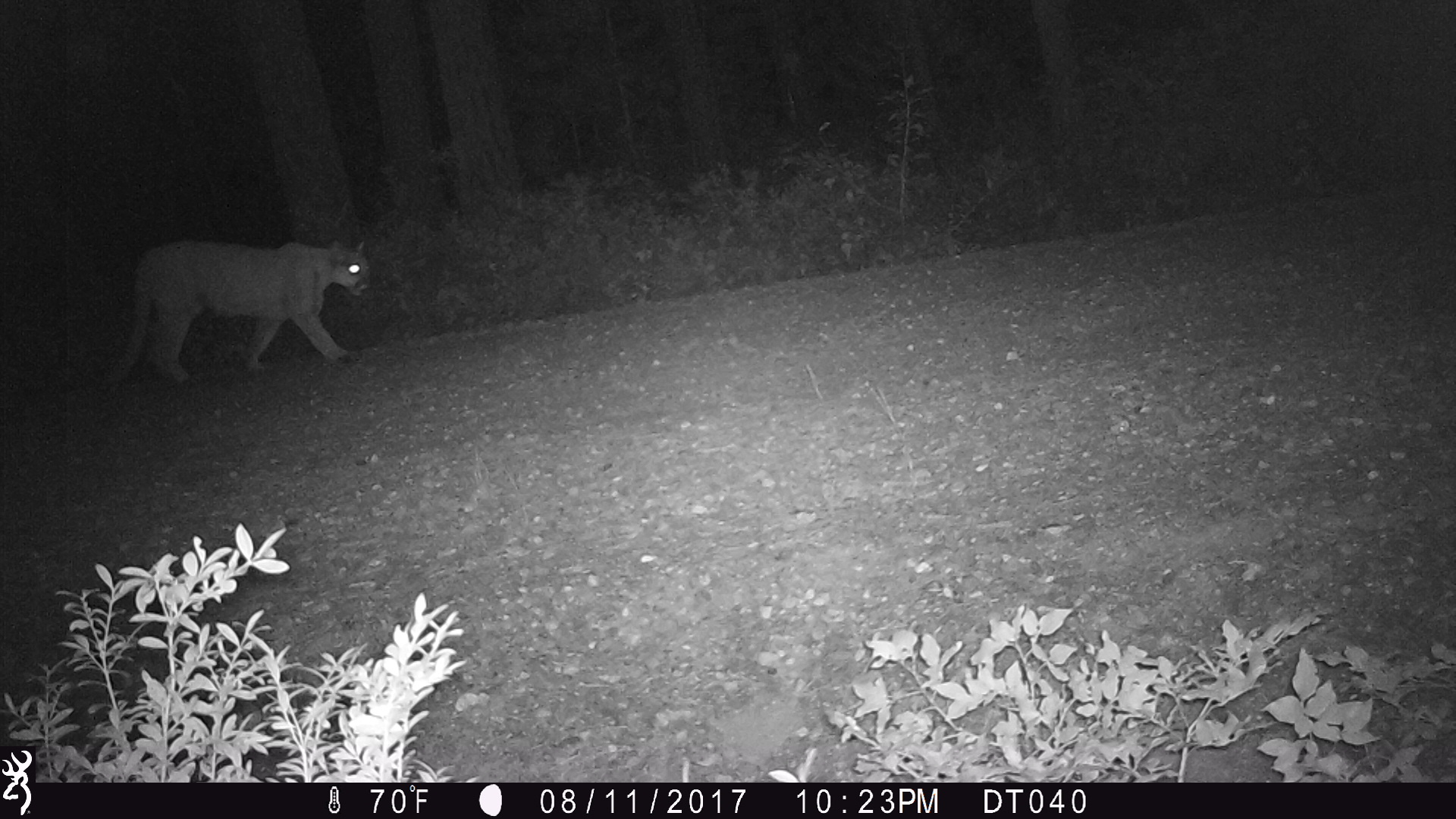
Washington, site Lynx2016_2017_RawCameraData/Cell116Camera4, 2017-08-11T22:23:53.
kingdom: Animalia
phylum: Chordata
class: Mammalia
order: Carnivora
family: Felidae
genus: Puma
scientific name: Puma concolor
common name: mountain lion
Puma concolor (mountain lion). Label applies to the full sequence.